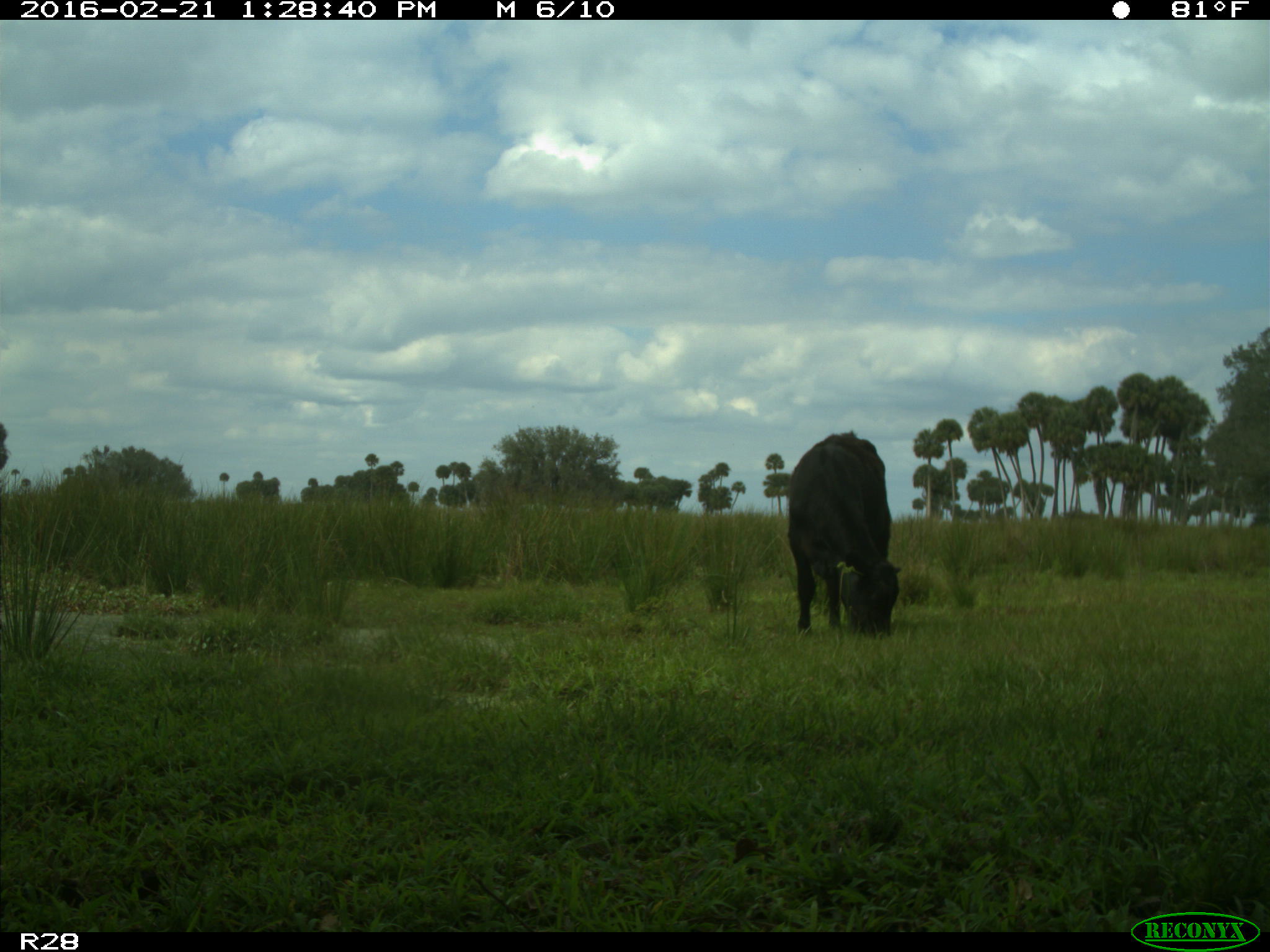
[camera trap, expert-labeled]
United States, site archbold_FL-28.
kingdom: Animalia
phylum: Chordata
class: Mammalia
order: Artiodactyla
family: Bovidae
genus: Bos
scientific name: Bos taurus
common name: domestic cow